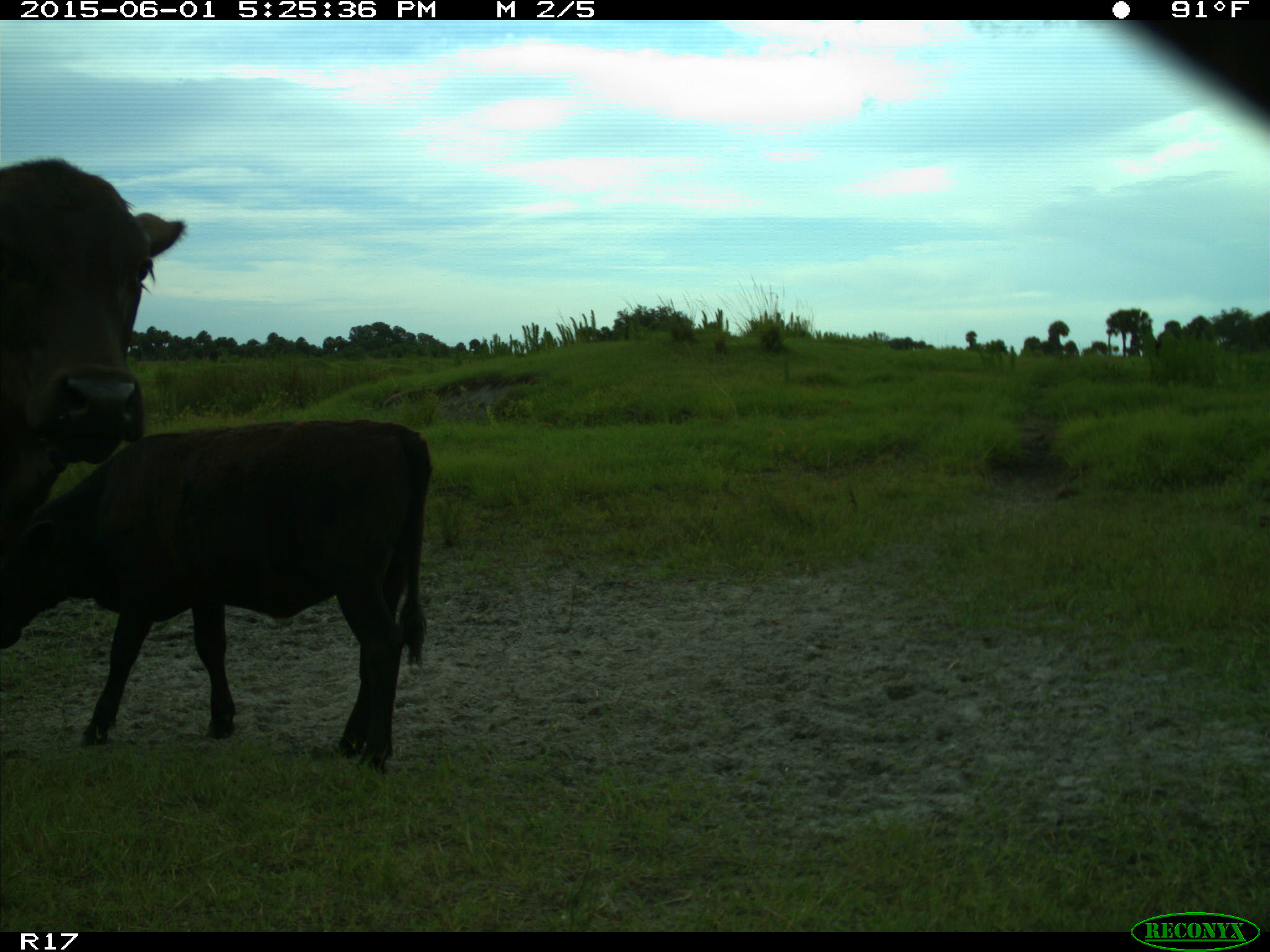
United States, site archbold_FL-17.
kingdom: Animalia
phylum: Chordata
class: Mammalia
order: Artiodactyla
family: Bovidae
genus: Bos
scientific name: Bos taurus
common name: domestic cow